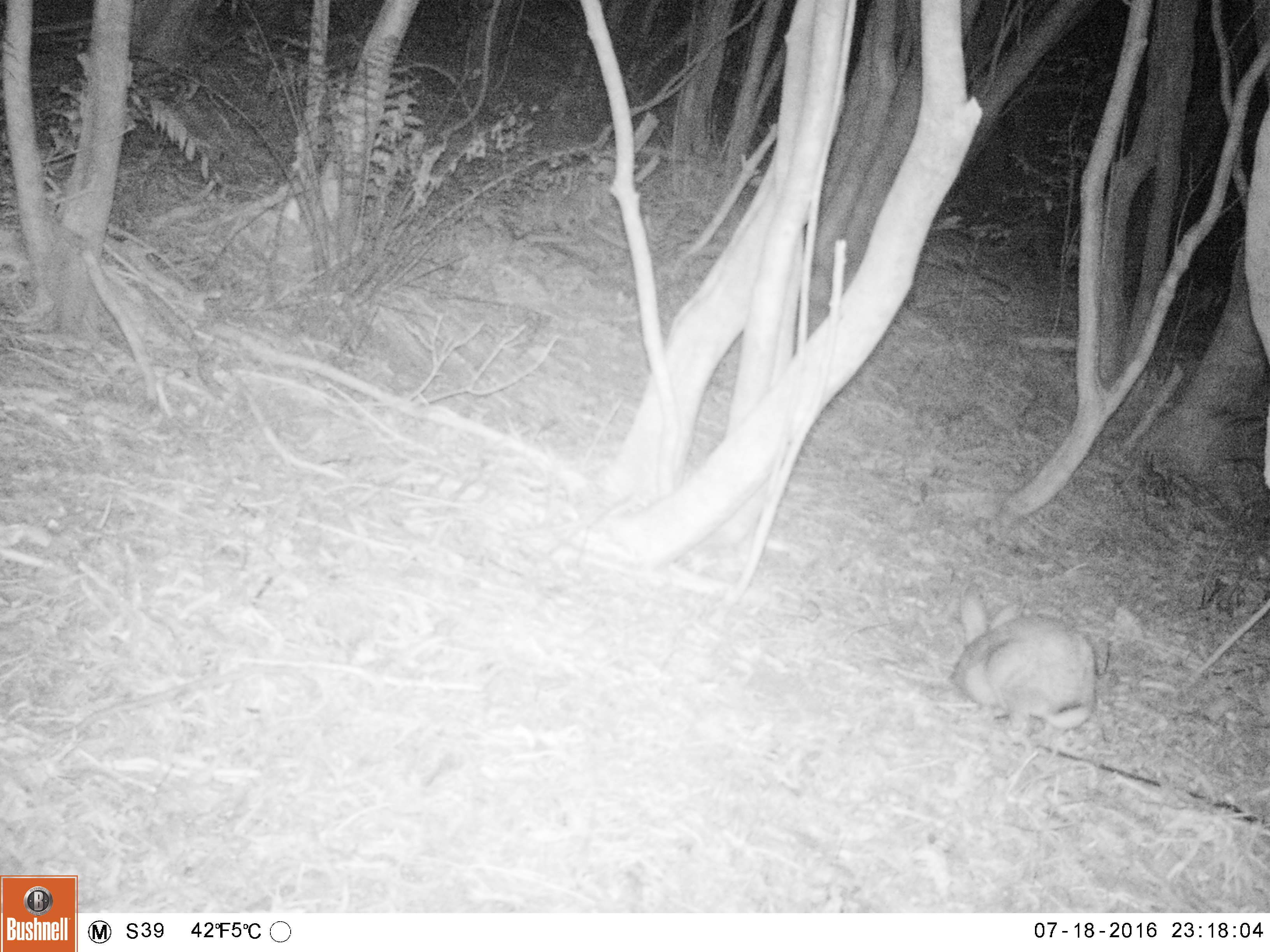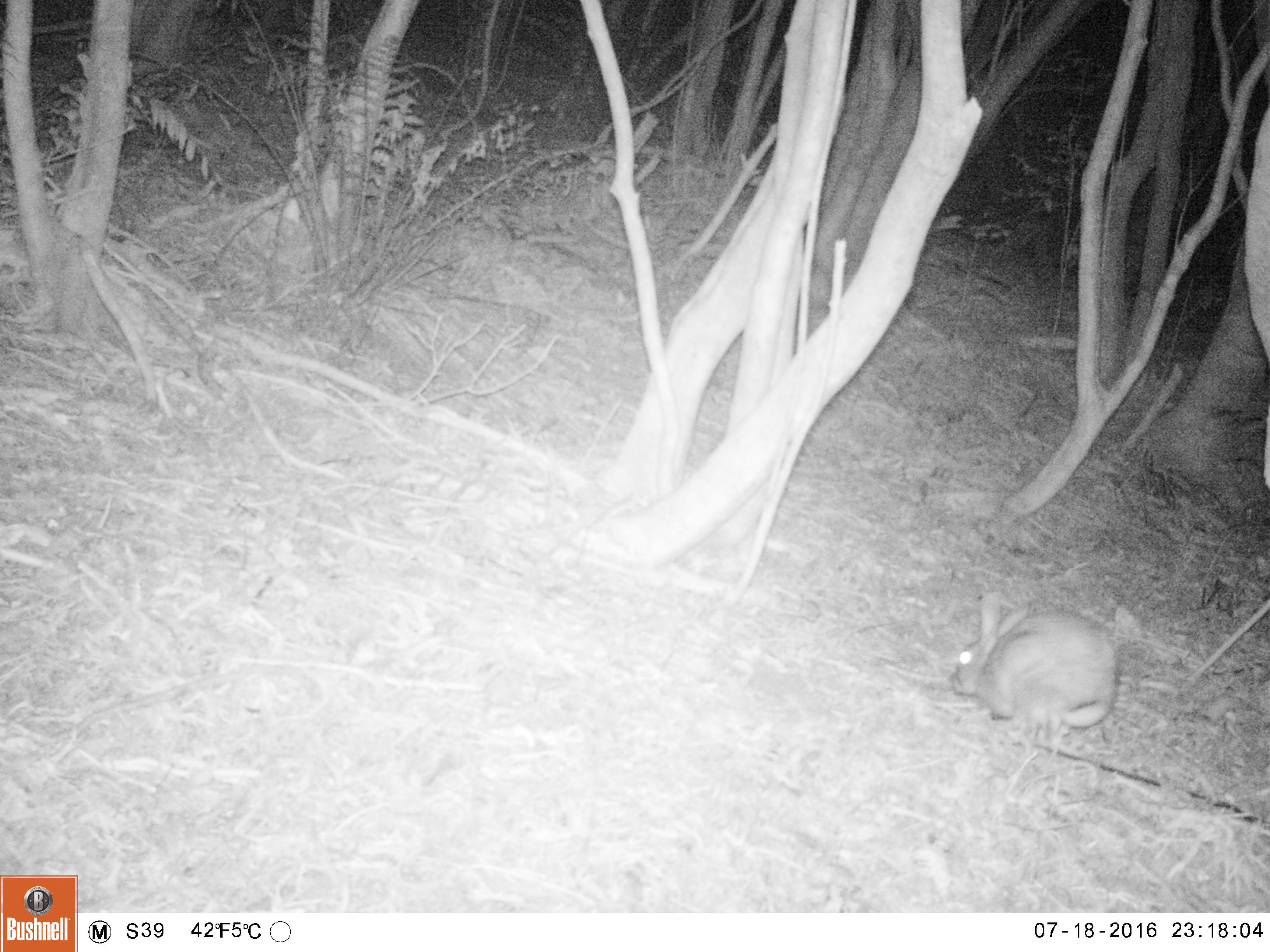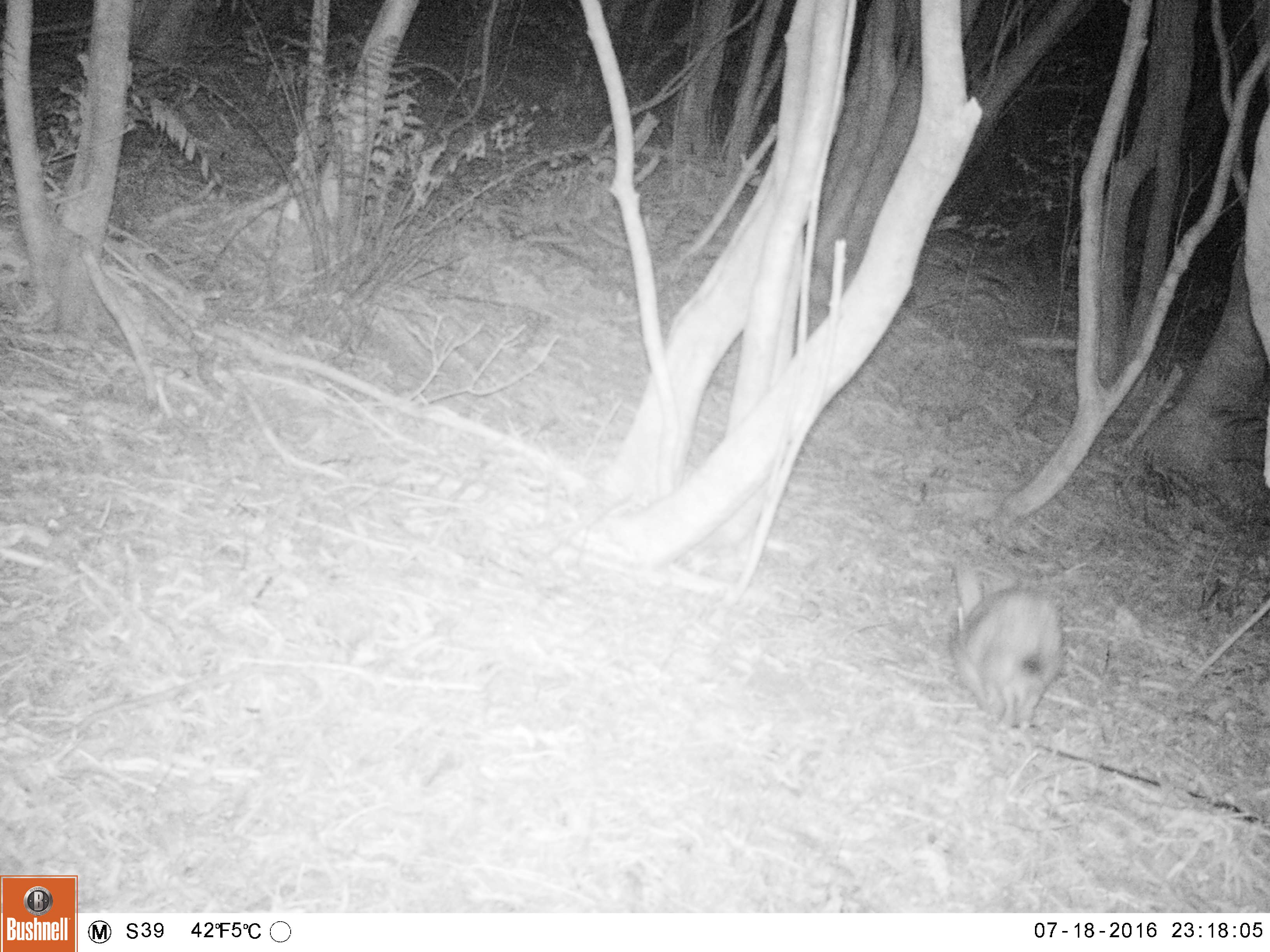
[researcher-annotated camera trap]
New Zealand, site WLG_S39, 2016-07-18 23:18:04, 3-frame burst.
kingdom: Animalia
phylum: Chordata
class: Mammalia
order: Lagomorpha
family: Leporidae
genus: Oryctolagus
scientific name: Oryctolagus cuniculus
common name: european rabbit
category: rabbit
Rabbit (european rabbit) (Oryctolagus cuniculus).